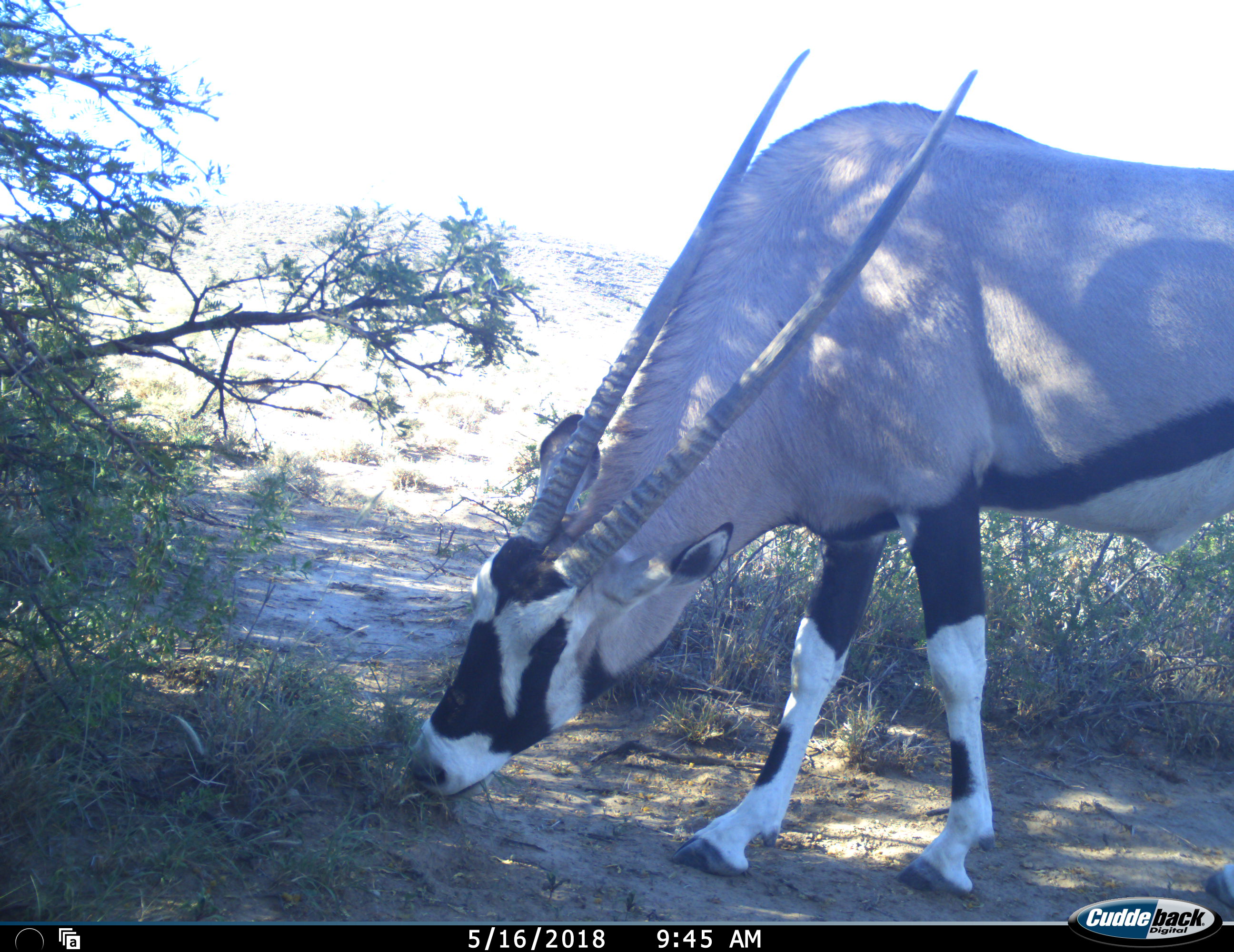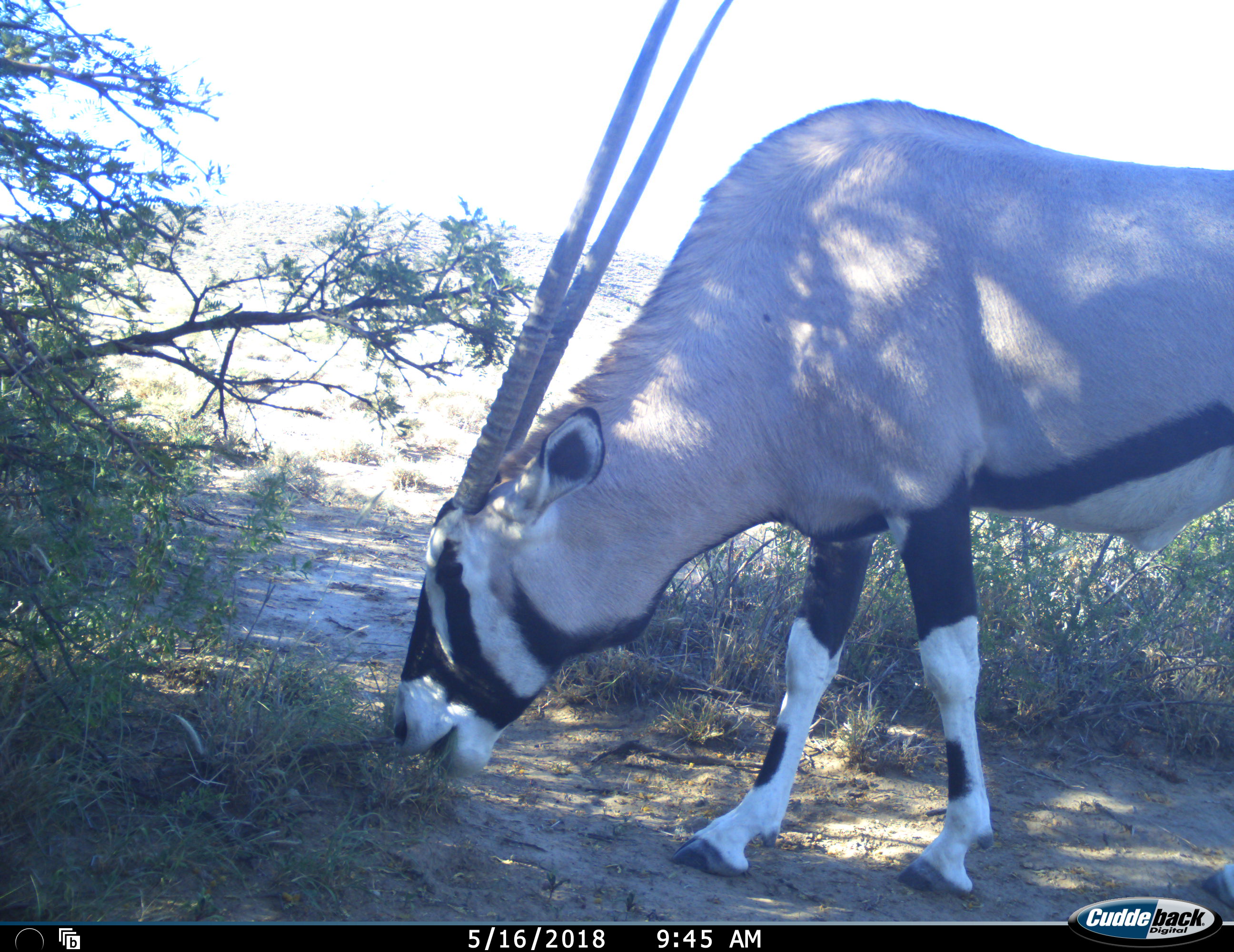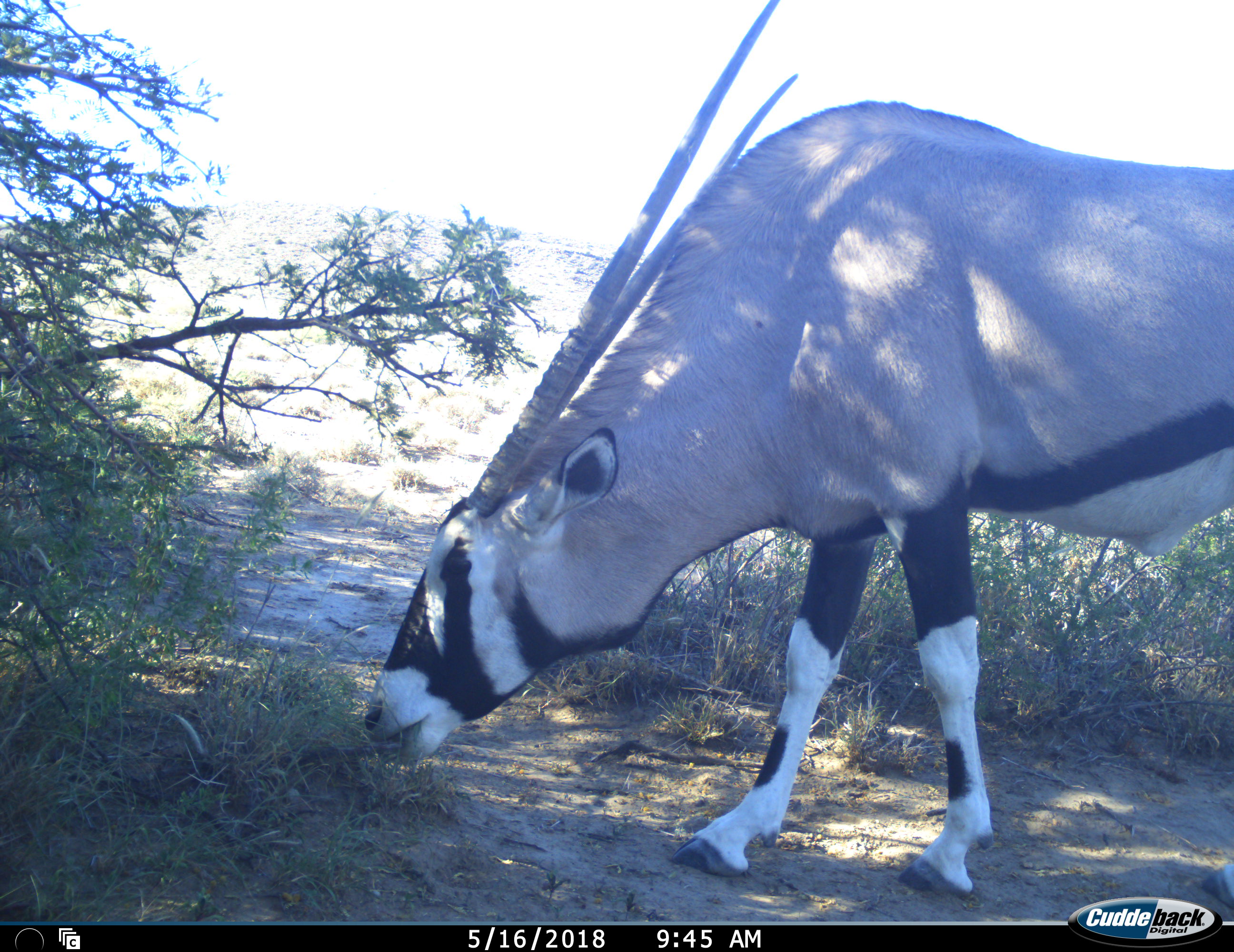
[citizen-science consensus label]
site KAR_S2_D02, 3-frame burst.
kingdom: Animalia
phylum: Chordata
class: Mammalia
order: Artiodactyla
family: Bovidae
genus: Oryx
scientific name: Oryx gazella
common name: gemsbok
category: oryx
Oryx (gemsbok) (Oryx gazella), count 1. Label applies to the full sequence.